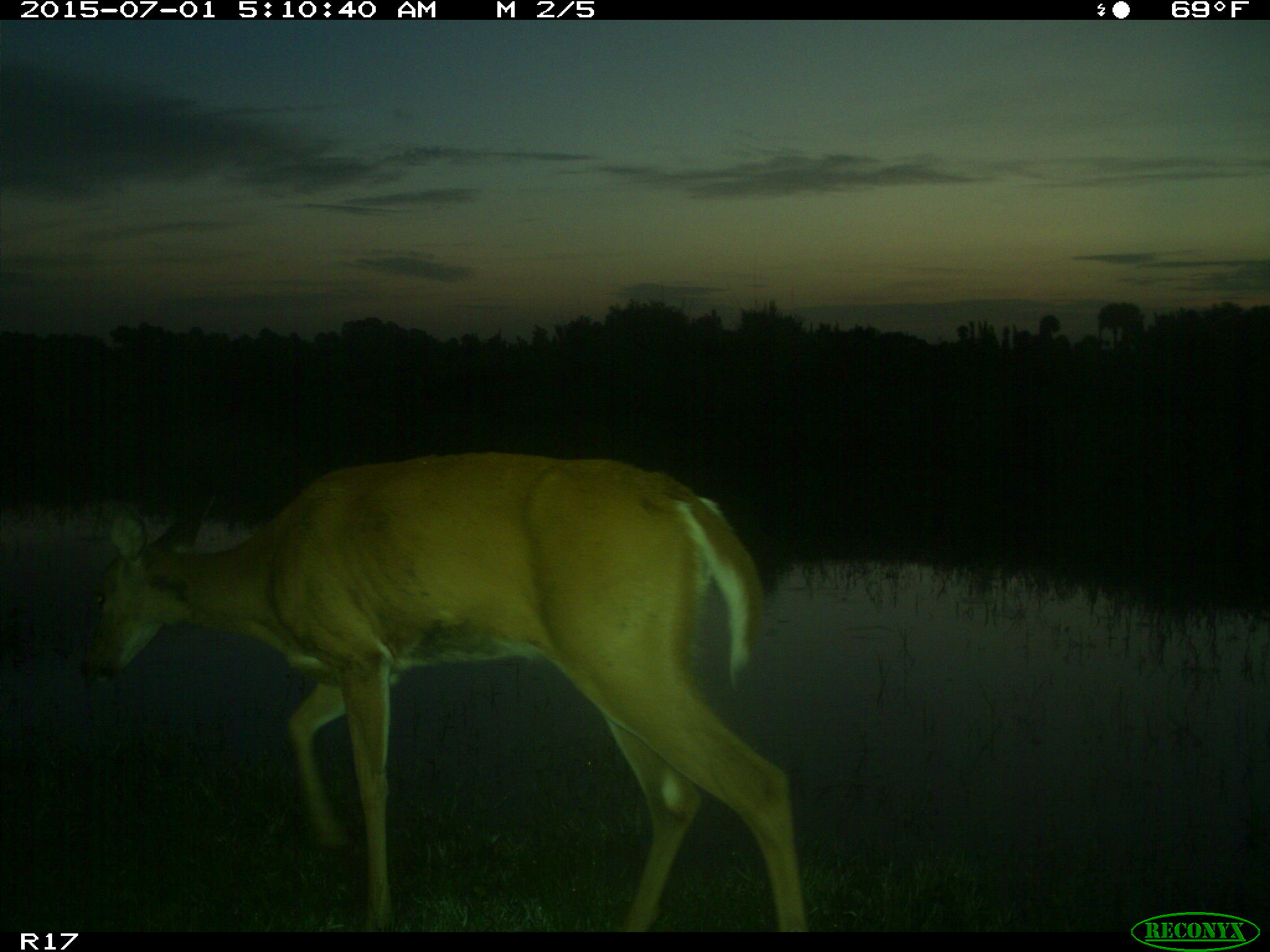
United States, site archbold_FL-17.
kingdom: Animalia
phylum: Chordata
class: Mammalia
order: Artiodactyla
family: Cervidae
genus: Odocoileus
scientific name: Odocoileus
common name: deer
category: unidentified deer